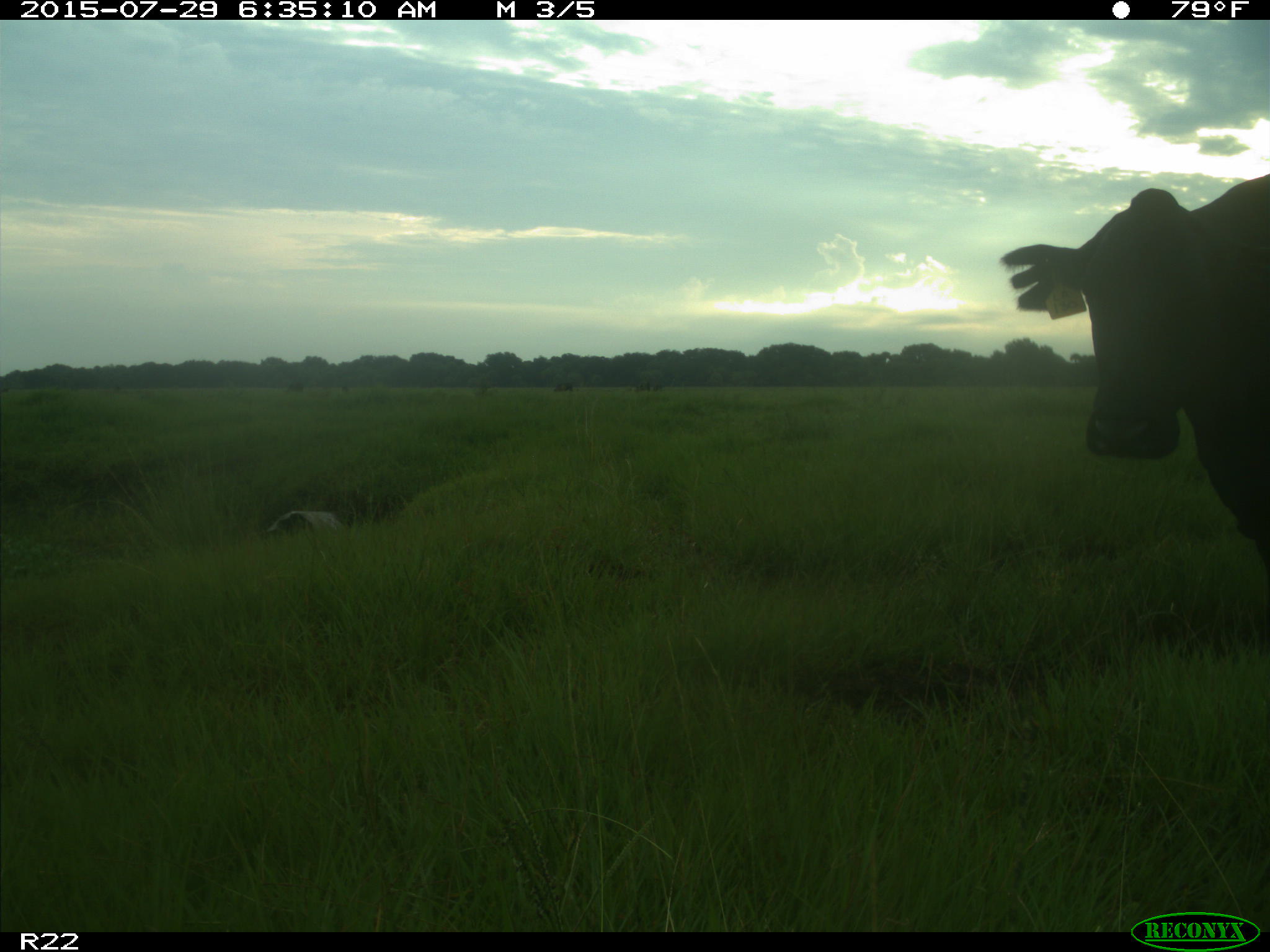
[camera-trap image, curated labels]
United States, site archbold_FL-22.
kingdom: Animalia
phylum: Chordata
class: Mammalia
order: Artiodactyla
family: Bovidae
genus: Bos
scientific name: Bos taurus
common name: domestic cow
Bos taurus (domestic cow).